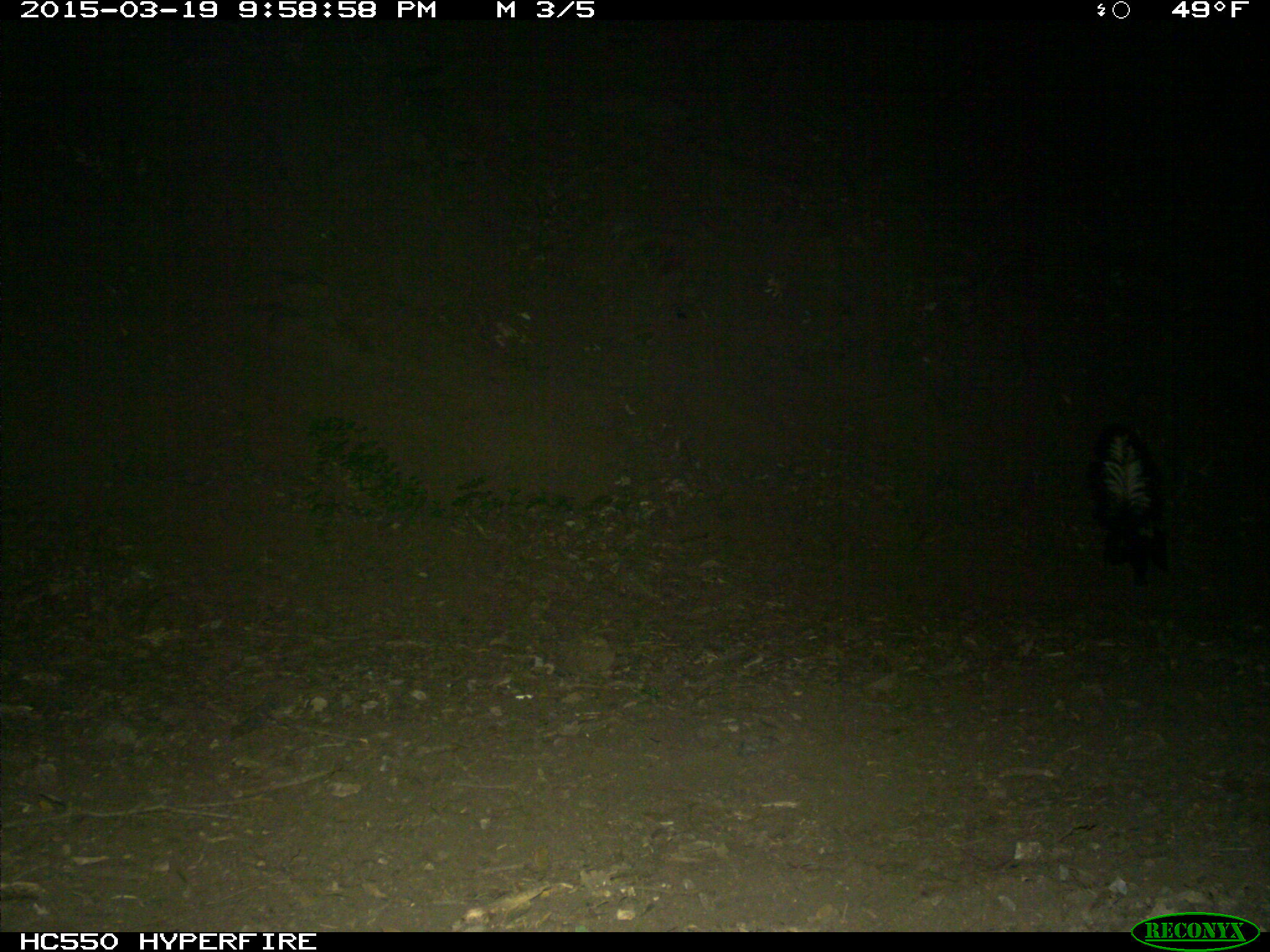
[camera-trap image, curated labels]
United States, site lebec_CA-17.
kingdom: Animalia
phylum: Chordata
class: Mammalia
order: Carnivora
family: Mephitidae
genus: Mephitis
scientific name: Mephitis mephitis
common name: striped skunk